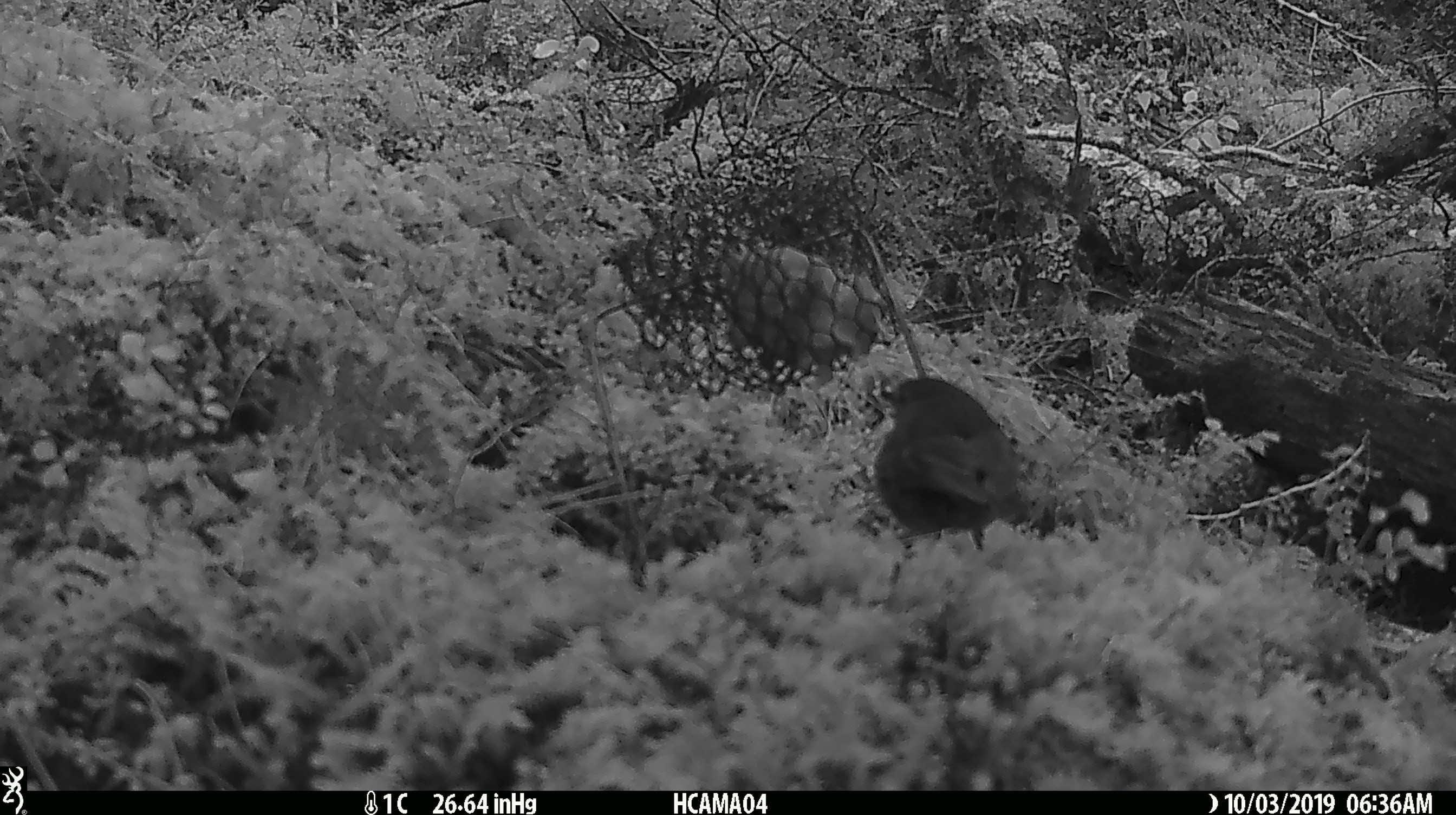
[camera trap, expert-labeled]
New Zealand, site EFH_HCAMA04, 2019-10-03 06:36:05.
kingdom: Animalia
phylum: Chordata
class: Aves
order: Passeriformes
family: Petroicidae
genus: Petroica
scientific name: Petroica australis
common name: new zealand robin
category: robin